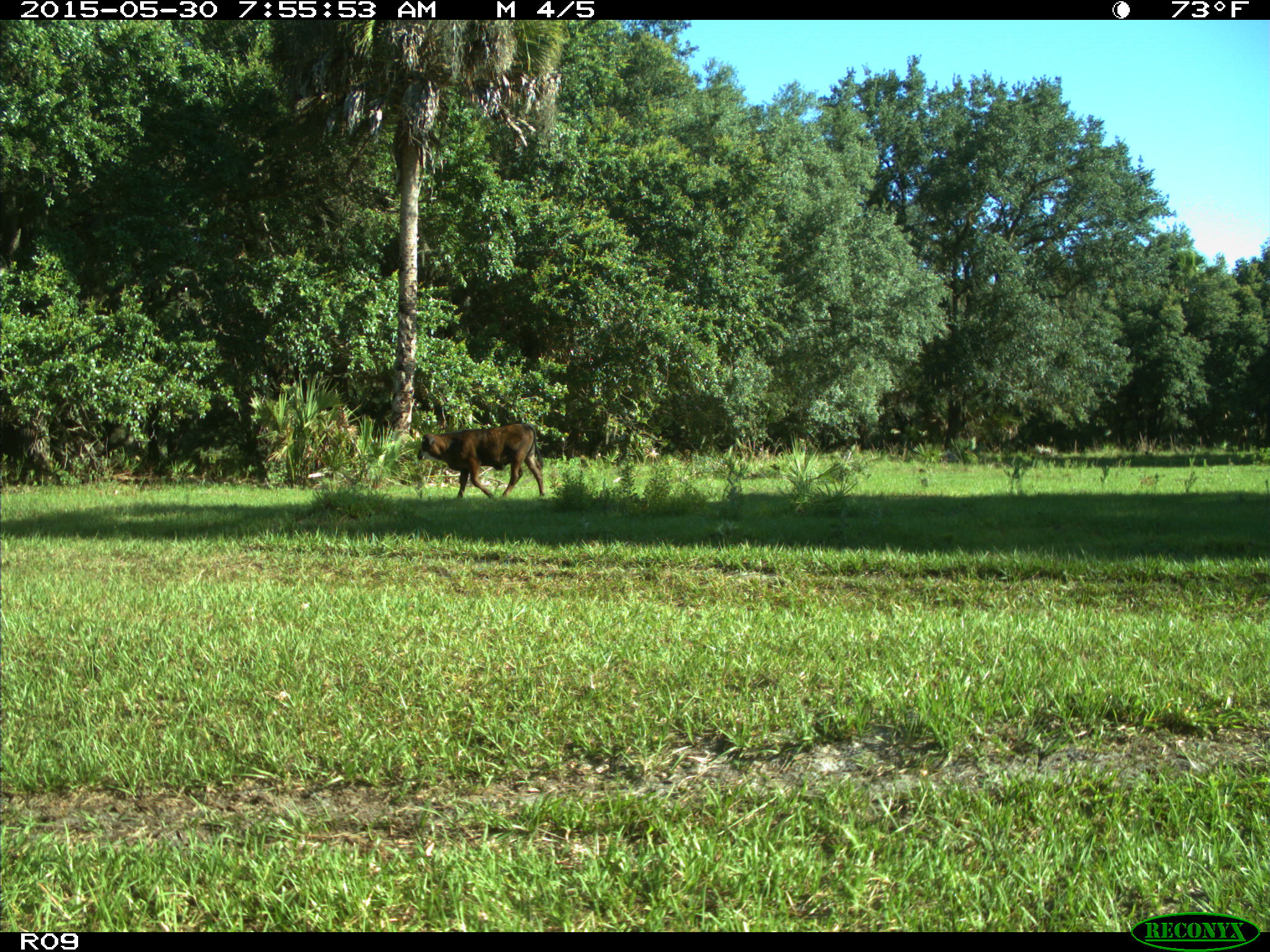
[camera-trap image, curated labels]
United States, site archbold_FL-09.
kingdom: Animalia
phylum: Chordata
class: Mammalia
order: Artiodactyla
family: Bovidae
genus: Bos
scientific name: Bos taurus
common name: domestic cow